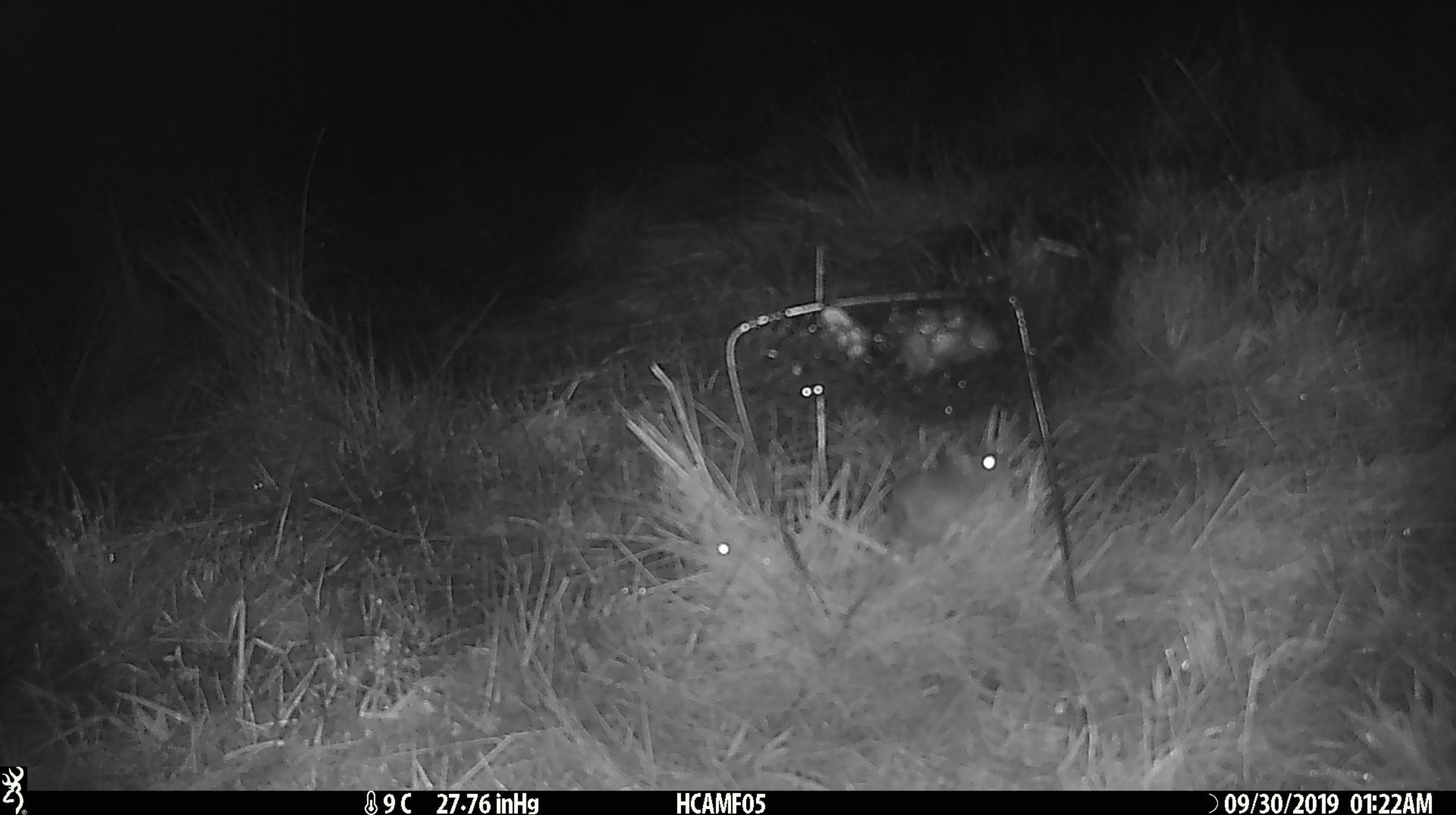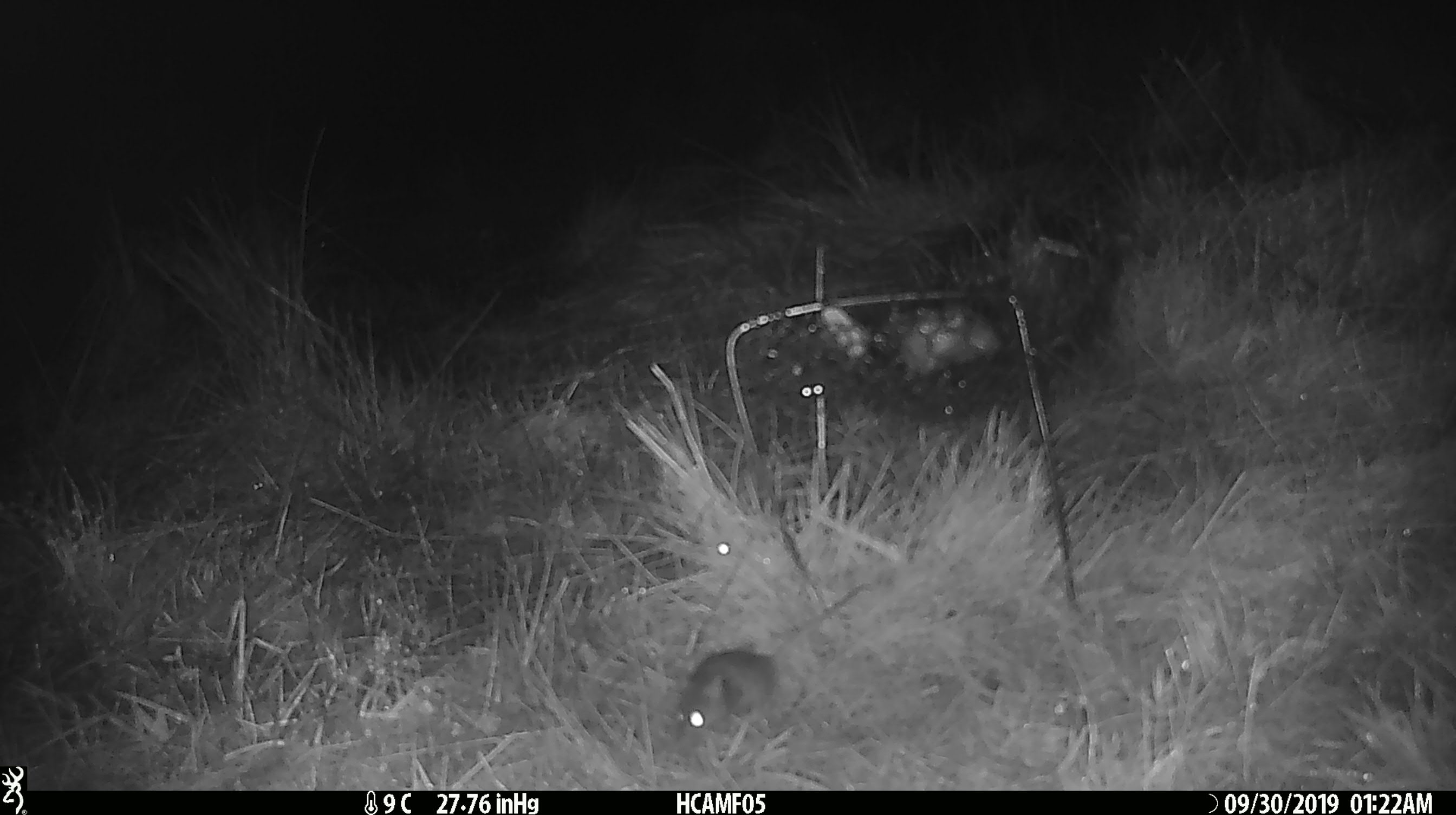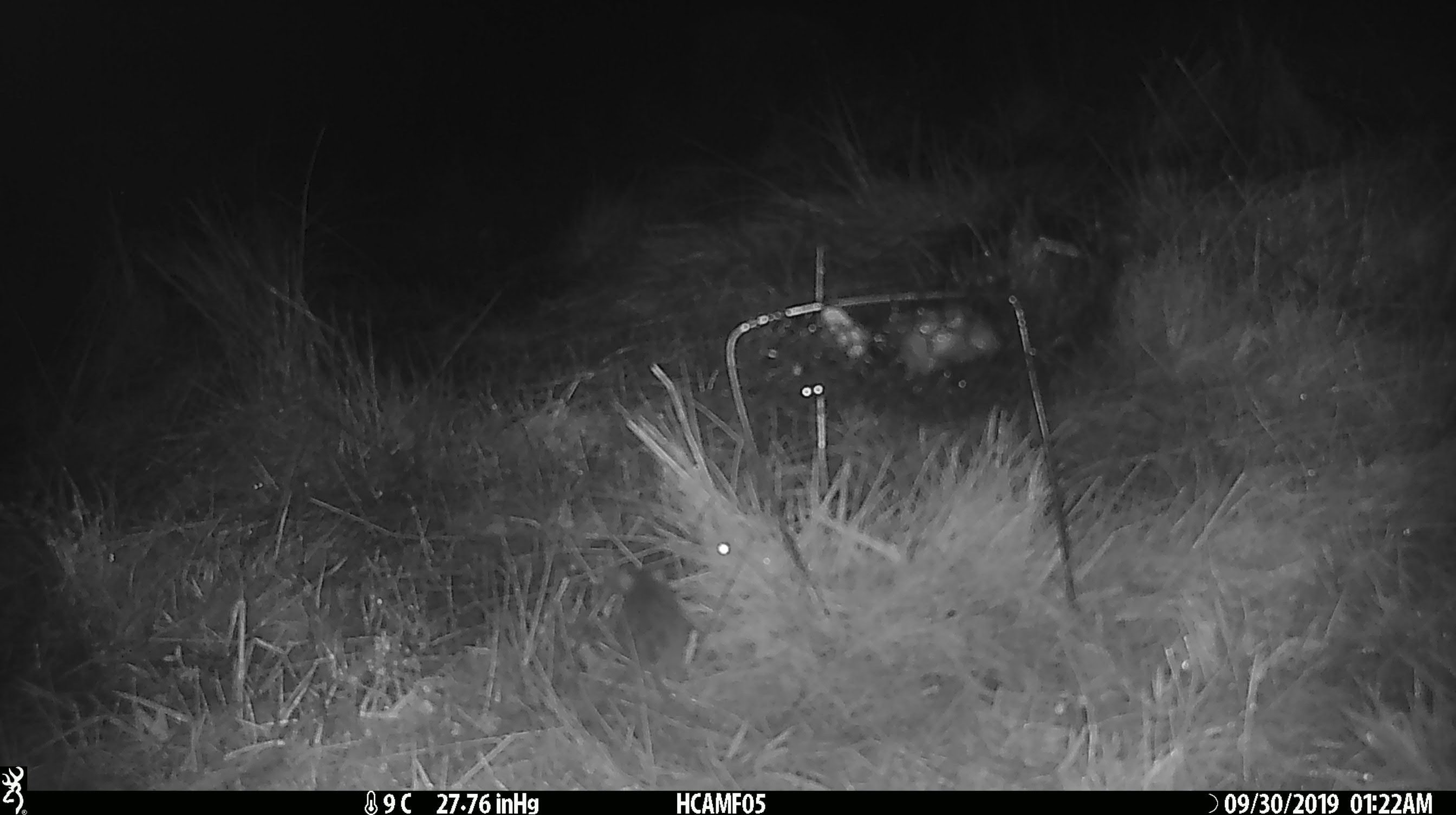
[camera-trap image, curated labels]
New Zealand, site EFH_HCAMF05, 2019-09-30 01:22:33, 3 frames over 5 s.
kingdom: Animalia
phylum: Chordata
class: Mammalia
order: Rodentia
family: Muridae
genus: Mus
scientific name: Mus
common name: mouse